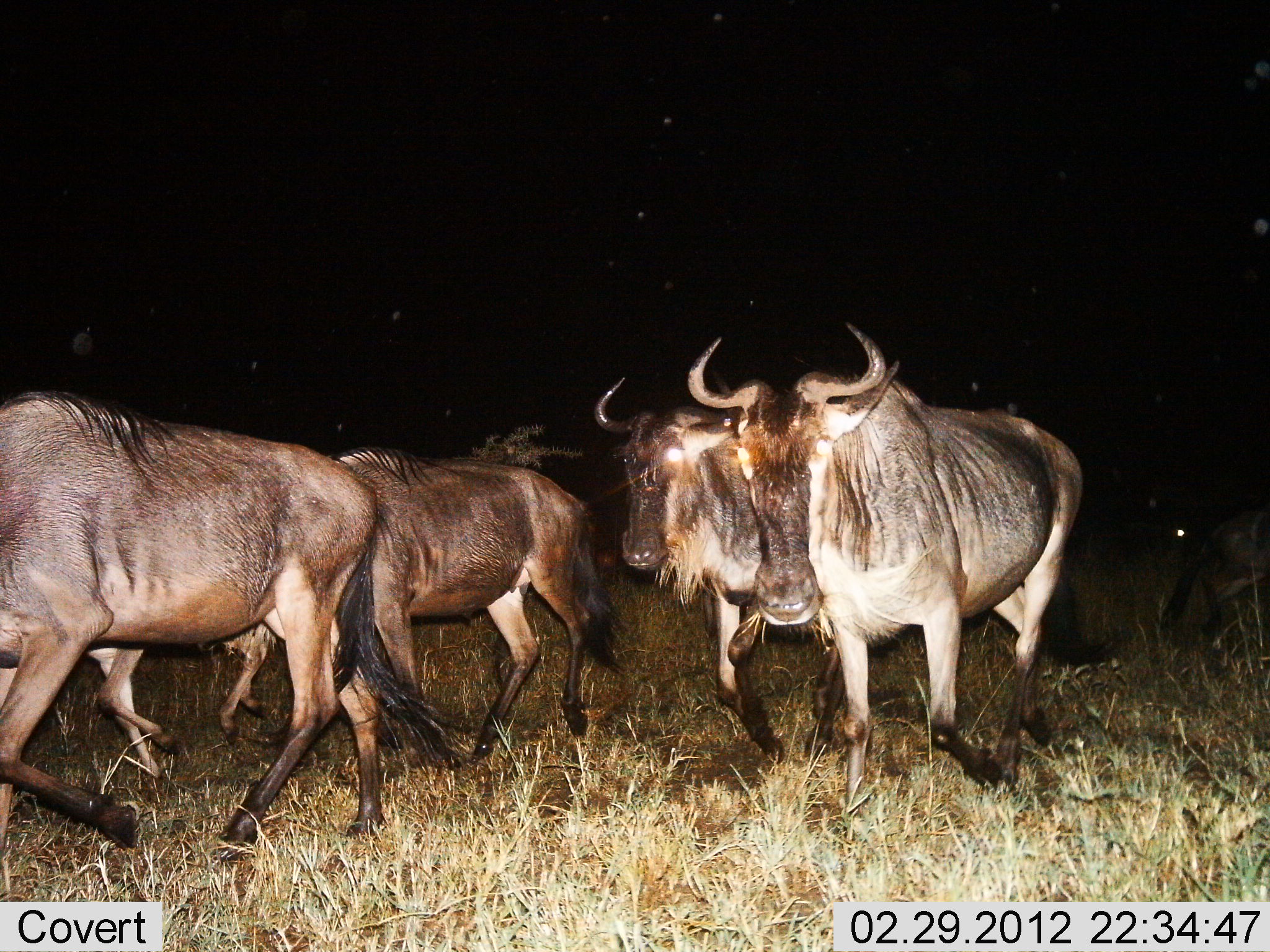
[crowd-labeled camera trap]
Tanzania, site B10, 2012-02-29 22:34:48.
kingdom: Animalia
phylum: Chordata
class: Mammalia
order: Artiodactyla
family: Bovidae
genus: Connochaetes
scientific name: Connochaetes taurinus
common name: blue wildebeest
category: wildebeest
Wildebeest (blue wildebeest) (Connochaetes taurinus), count 5. Behavior (volunteer vote fractions): standing 14%, resting 5%, moving 86%, interacting 0%. Young present (vote fraction): 18%. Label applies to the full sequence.